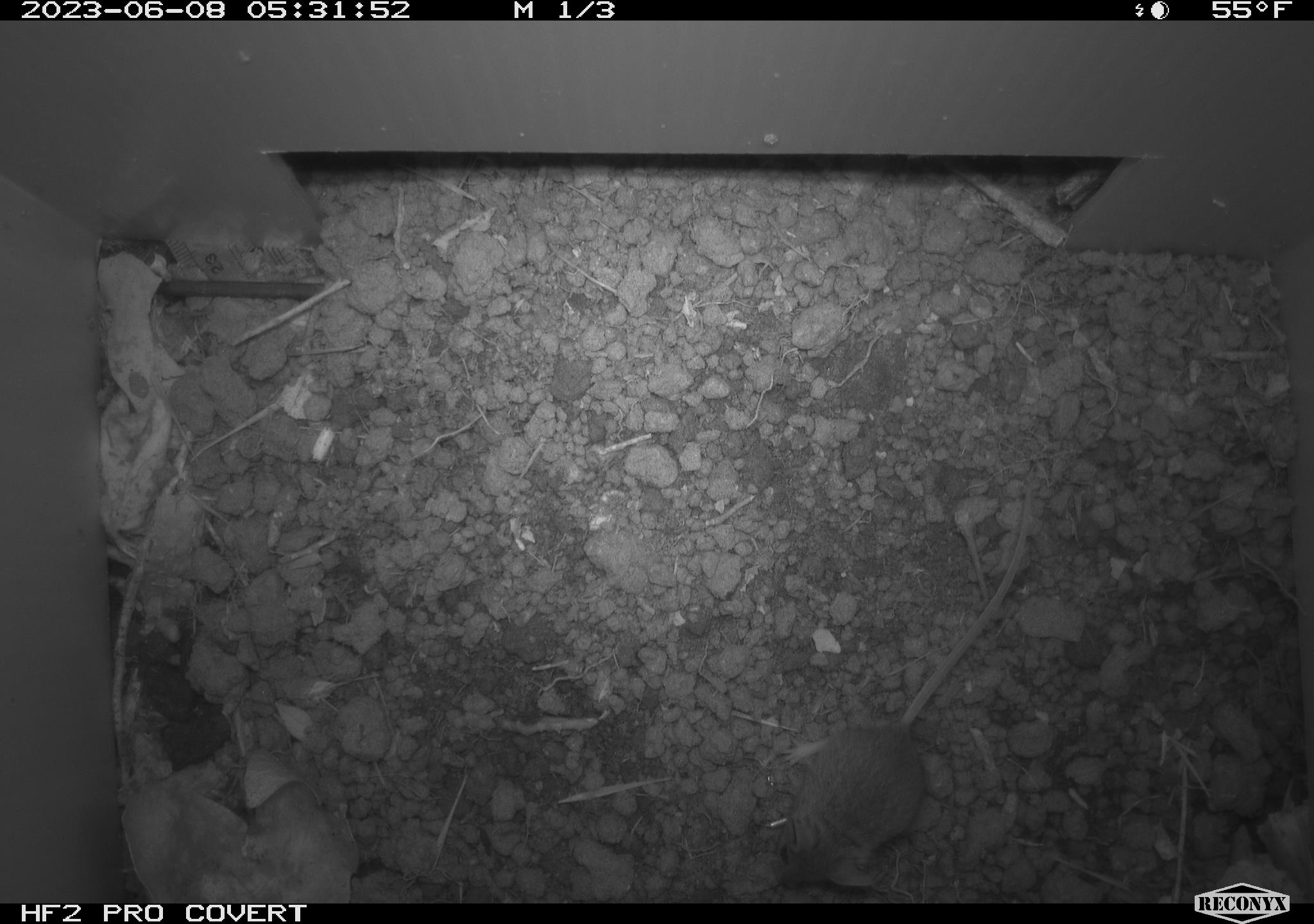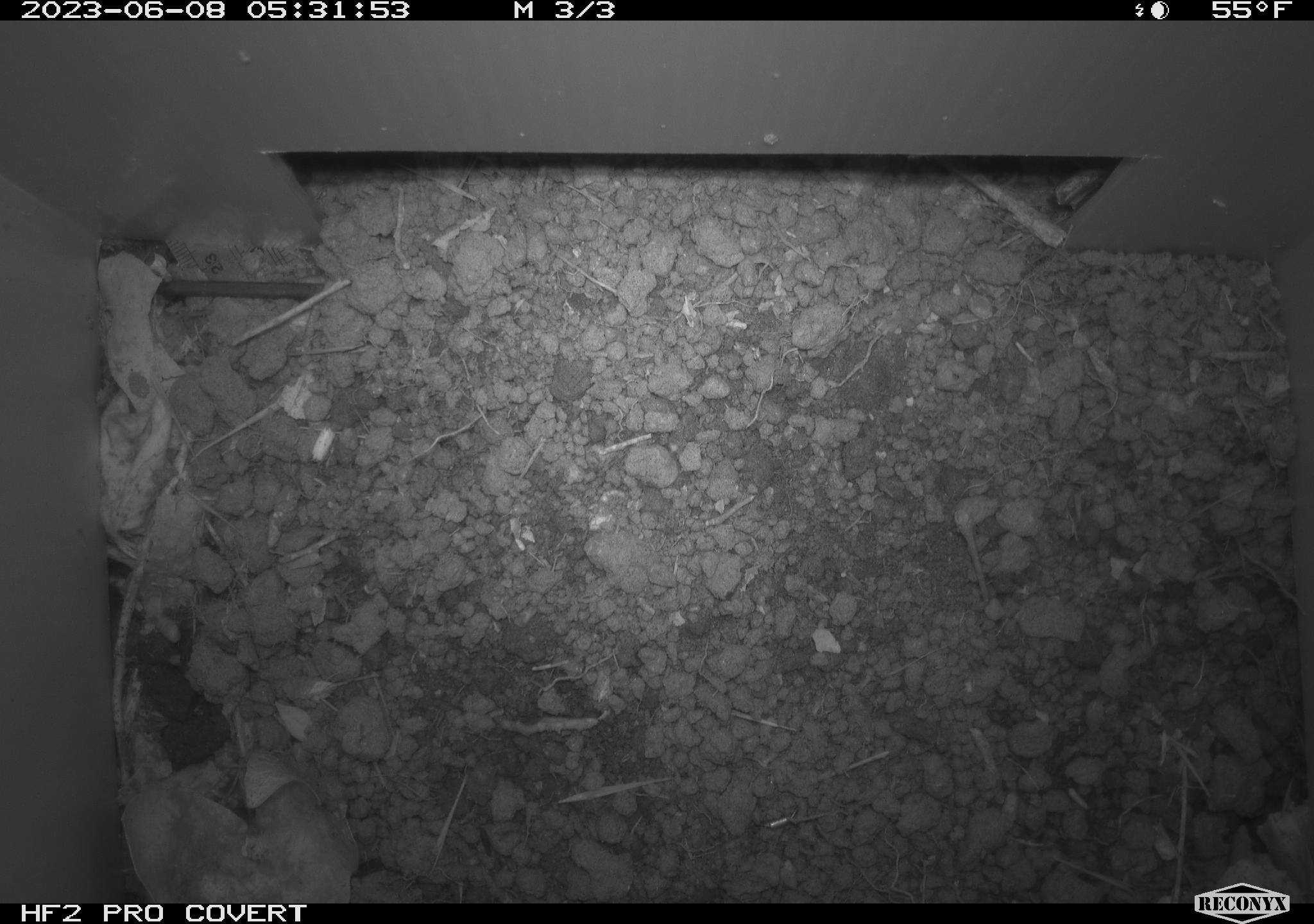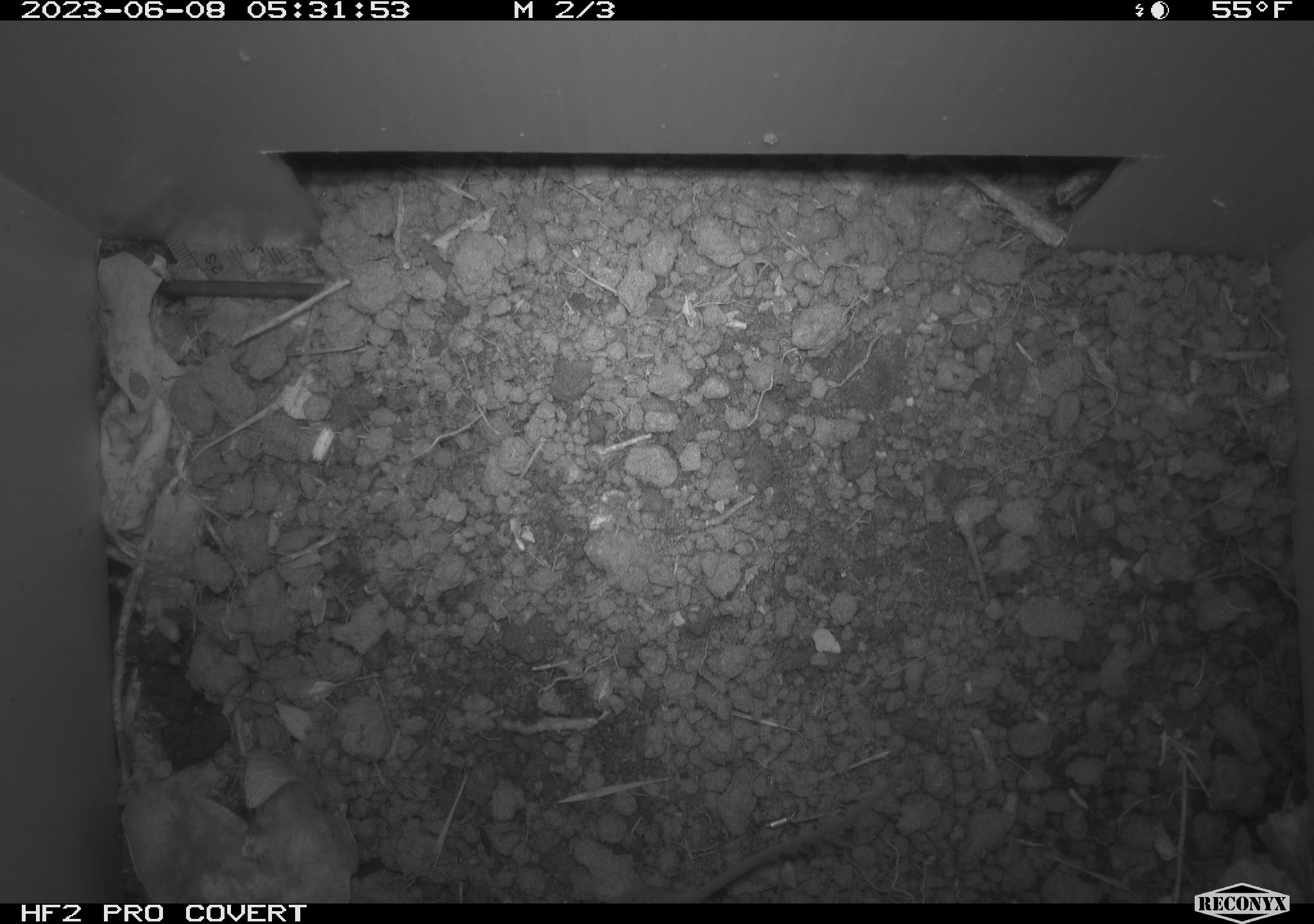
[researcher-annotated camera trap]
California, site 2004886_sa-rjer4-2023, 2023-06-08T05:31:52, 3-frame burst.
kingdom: Animalia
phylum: Chordata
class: Mammalia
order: Rodentia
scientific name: Rodentia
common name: mouse species